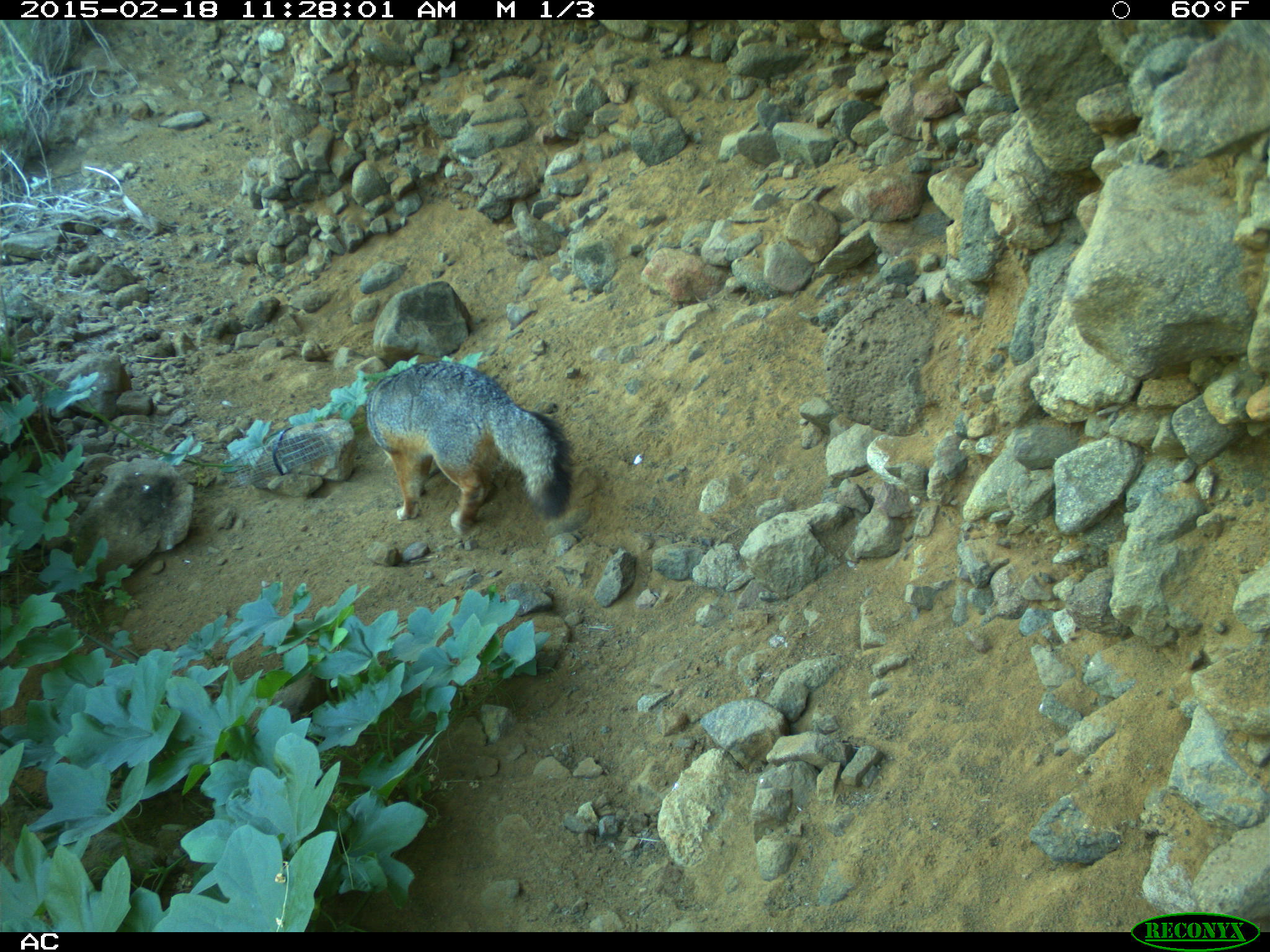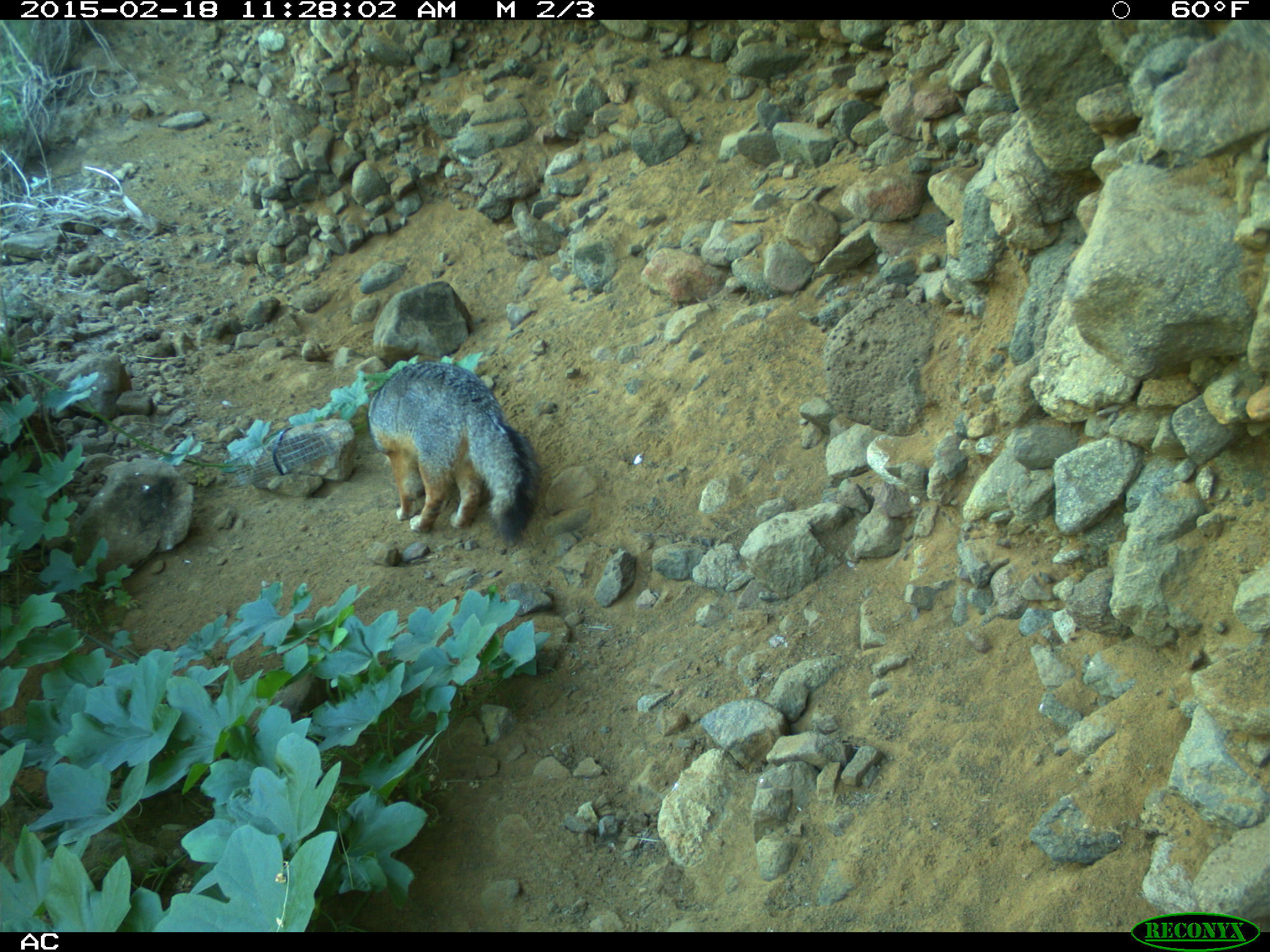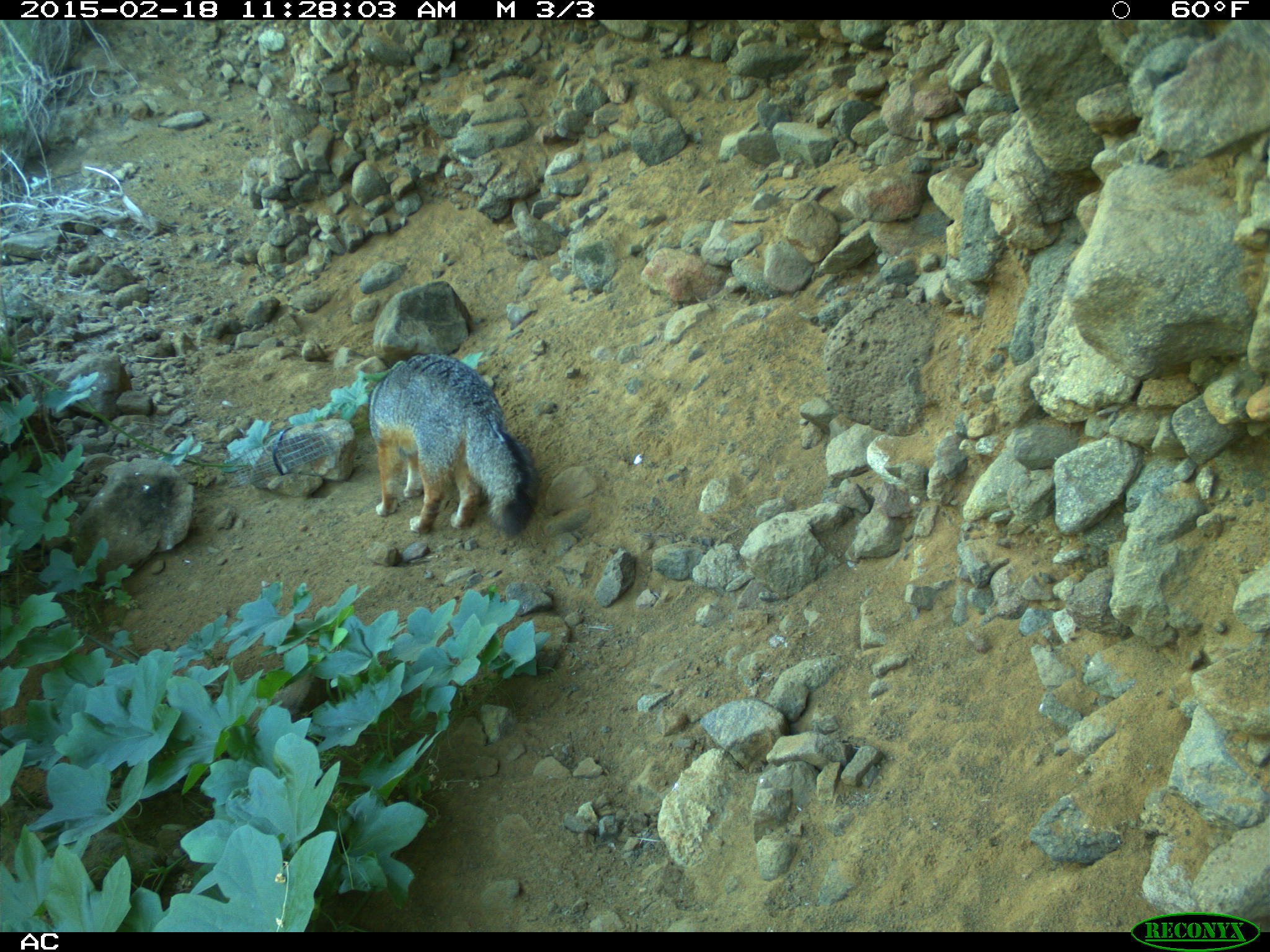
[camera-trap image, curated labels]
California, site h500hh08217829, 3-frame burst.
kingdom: Animalia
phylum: Chordata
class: Mammalia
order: Carnivora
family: Canidae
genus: Urocyon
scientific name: Urocyon littoralis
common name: island fox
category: fox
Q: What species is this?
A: Fox (island fox) (Urocyon littoralis).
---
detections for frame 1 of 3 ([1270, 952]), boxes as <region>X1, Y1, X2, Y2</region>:
fox: <region>365, 361, 577, 534</region>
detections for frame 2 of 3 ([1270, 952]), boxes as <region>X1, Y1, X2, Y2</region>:
fox: <region>366, 360, 540, 547</region>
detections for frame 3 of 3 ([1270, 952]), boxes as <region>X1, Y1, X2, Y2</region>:
fox: <region>366, 353, 540, 540</region>